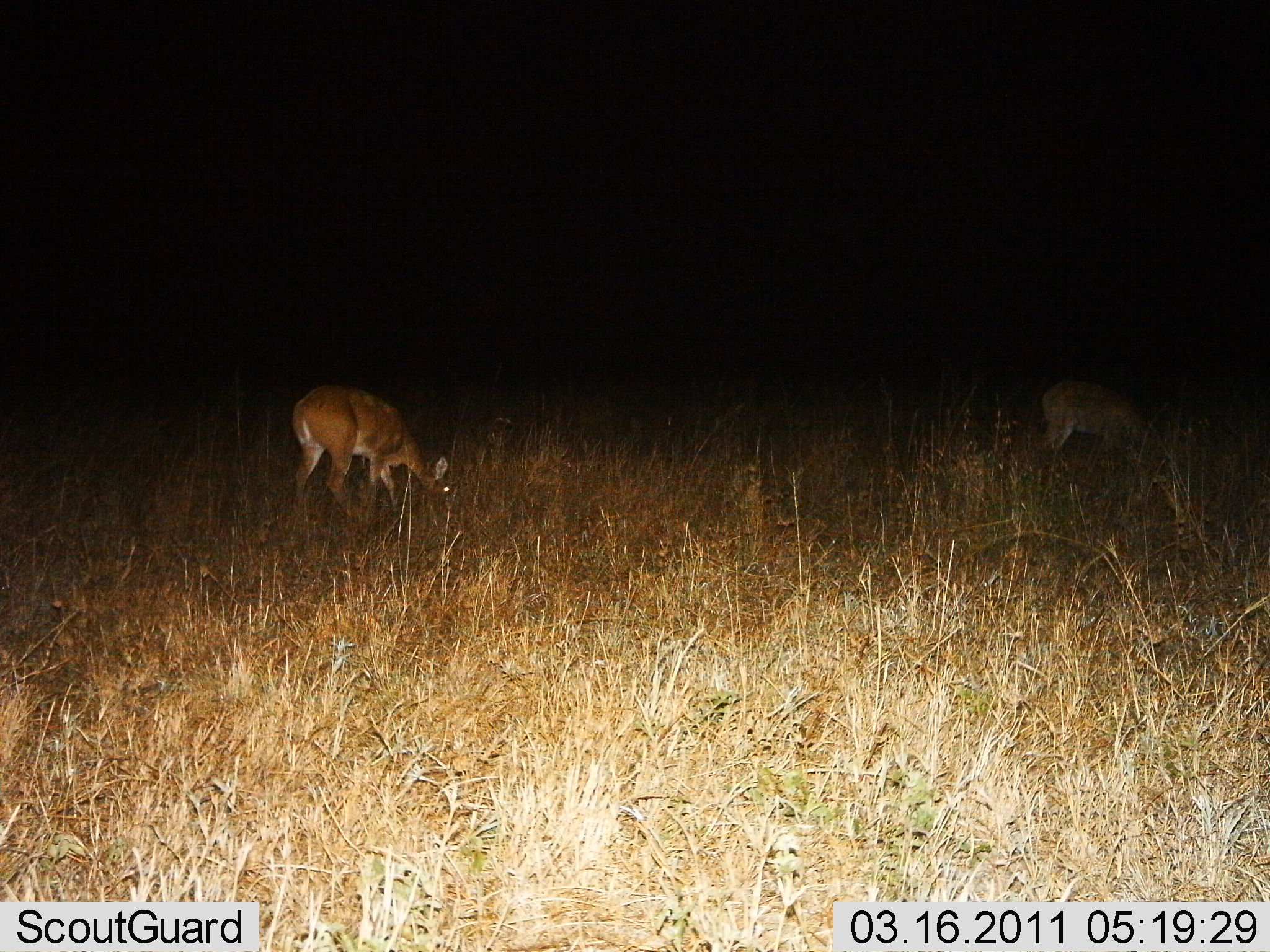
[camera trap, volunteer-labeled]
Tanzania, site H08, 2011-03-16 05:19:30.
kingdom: Animalia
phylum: Chordata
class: Mammalia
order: Artiodactyla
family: Bovidae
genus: Redunca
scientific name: Redunca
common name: reedbuck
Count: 2.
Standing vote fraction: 14%.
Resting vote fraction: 0%.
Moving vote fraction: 7%.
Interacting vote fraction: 0%.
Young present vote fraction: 0%.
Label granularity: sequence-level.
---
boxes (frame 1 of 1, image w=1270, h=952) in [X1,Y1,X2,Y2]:
animal: [290,383,453,533]; [1030,373,1165,482]